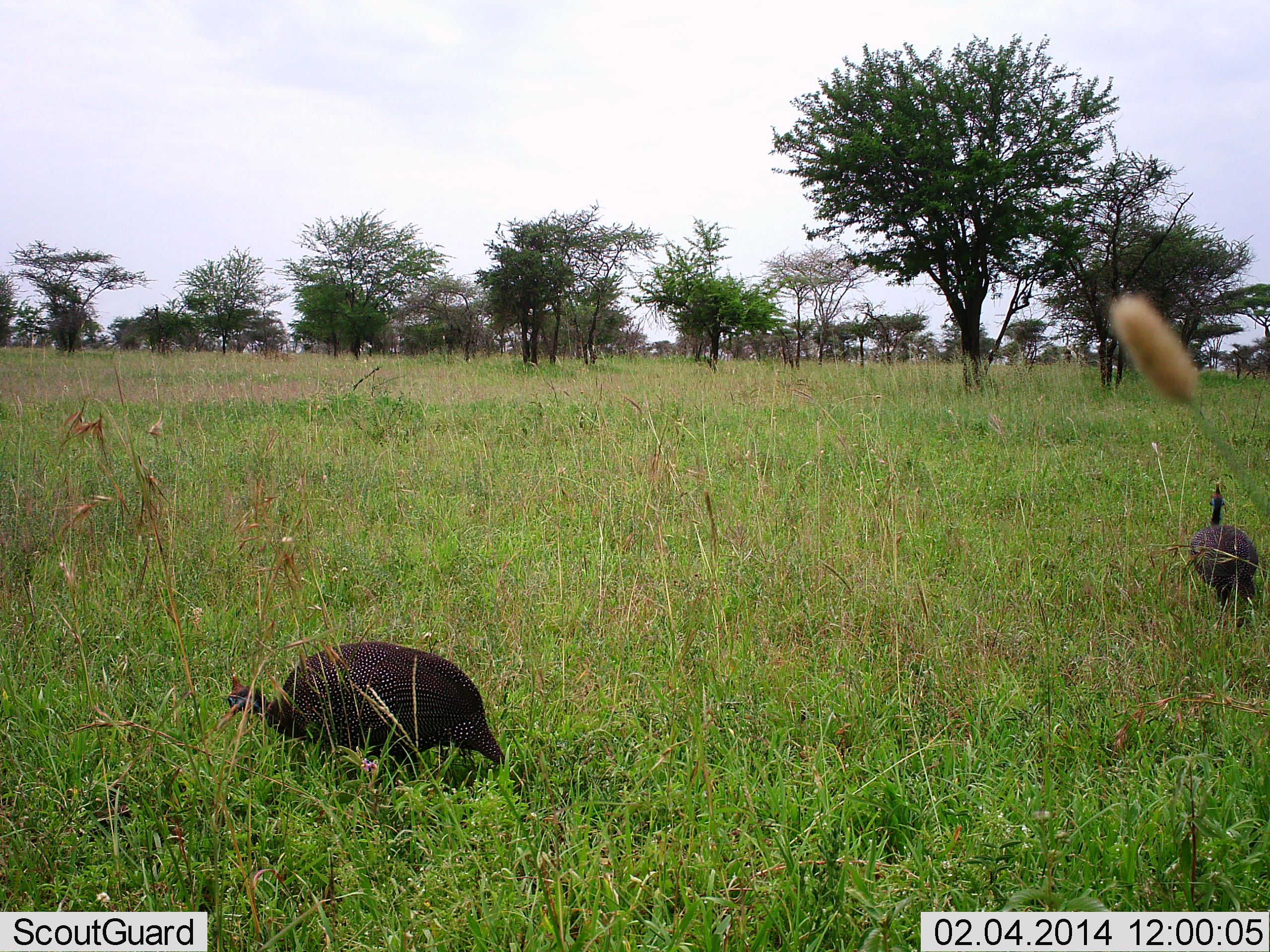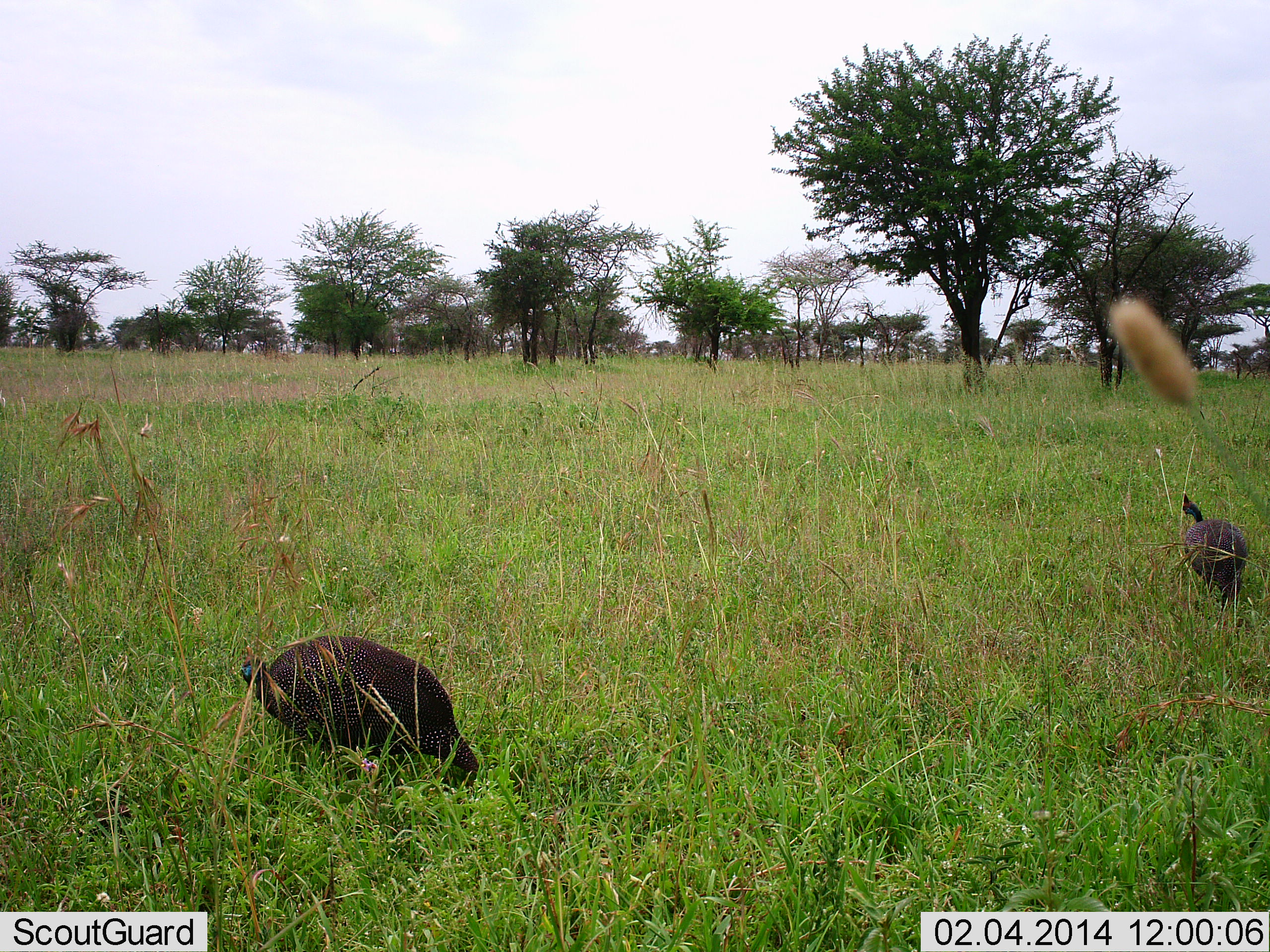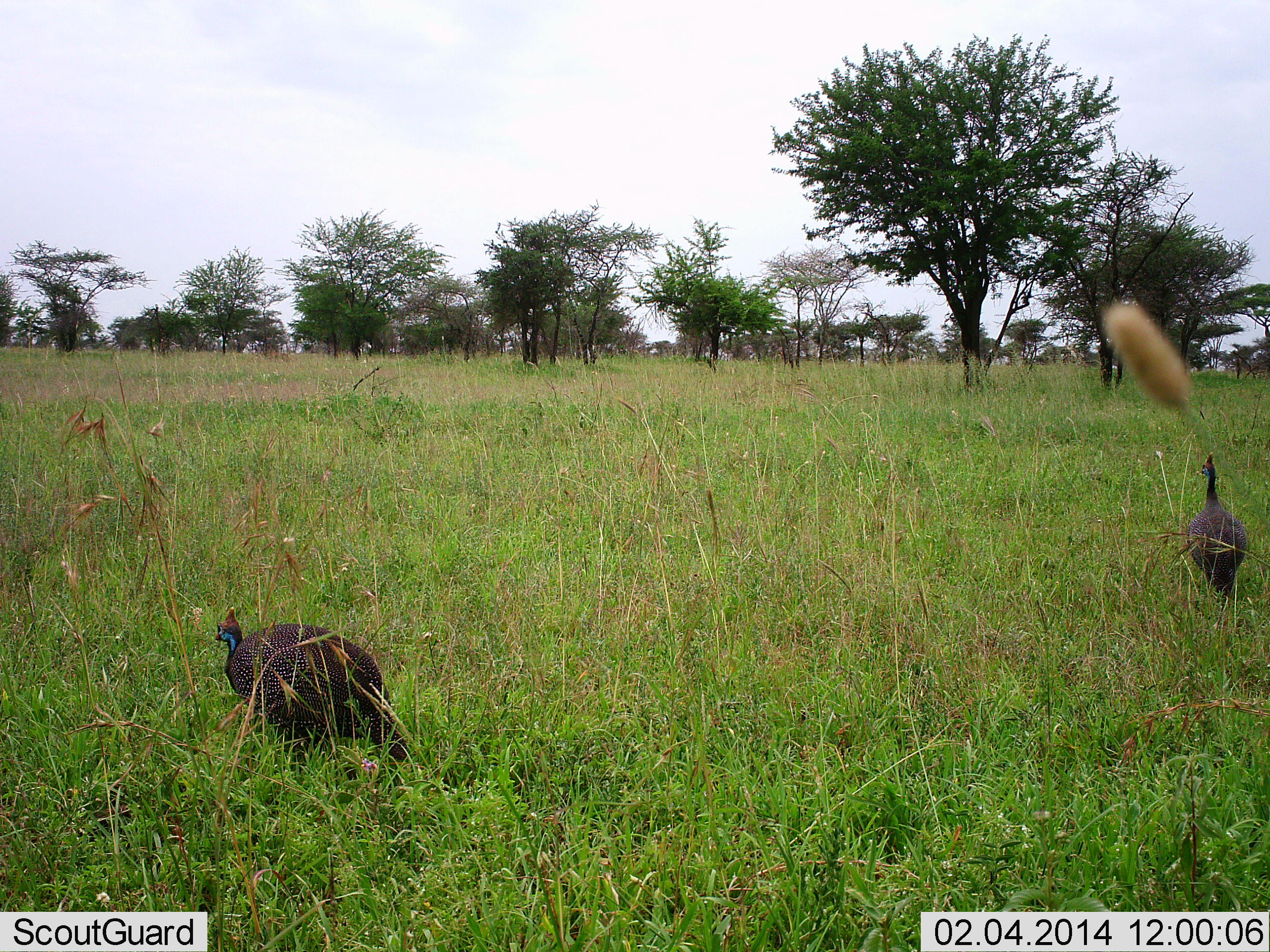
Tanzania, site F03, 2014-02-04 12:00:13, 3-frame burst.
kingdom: Animalia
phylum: Chordata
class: Aves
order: Galliformes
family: Numididae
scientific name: Numididae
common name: guinea fowl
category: guineafowl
Guineafowl (guinea fowl) (Numididae), count 2. Behavior (volunteer vote fractions): standing 50%, resting 0%, moving 50%, interacting 0%. Young present (vote fraction): 0%. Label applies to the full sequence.